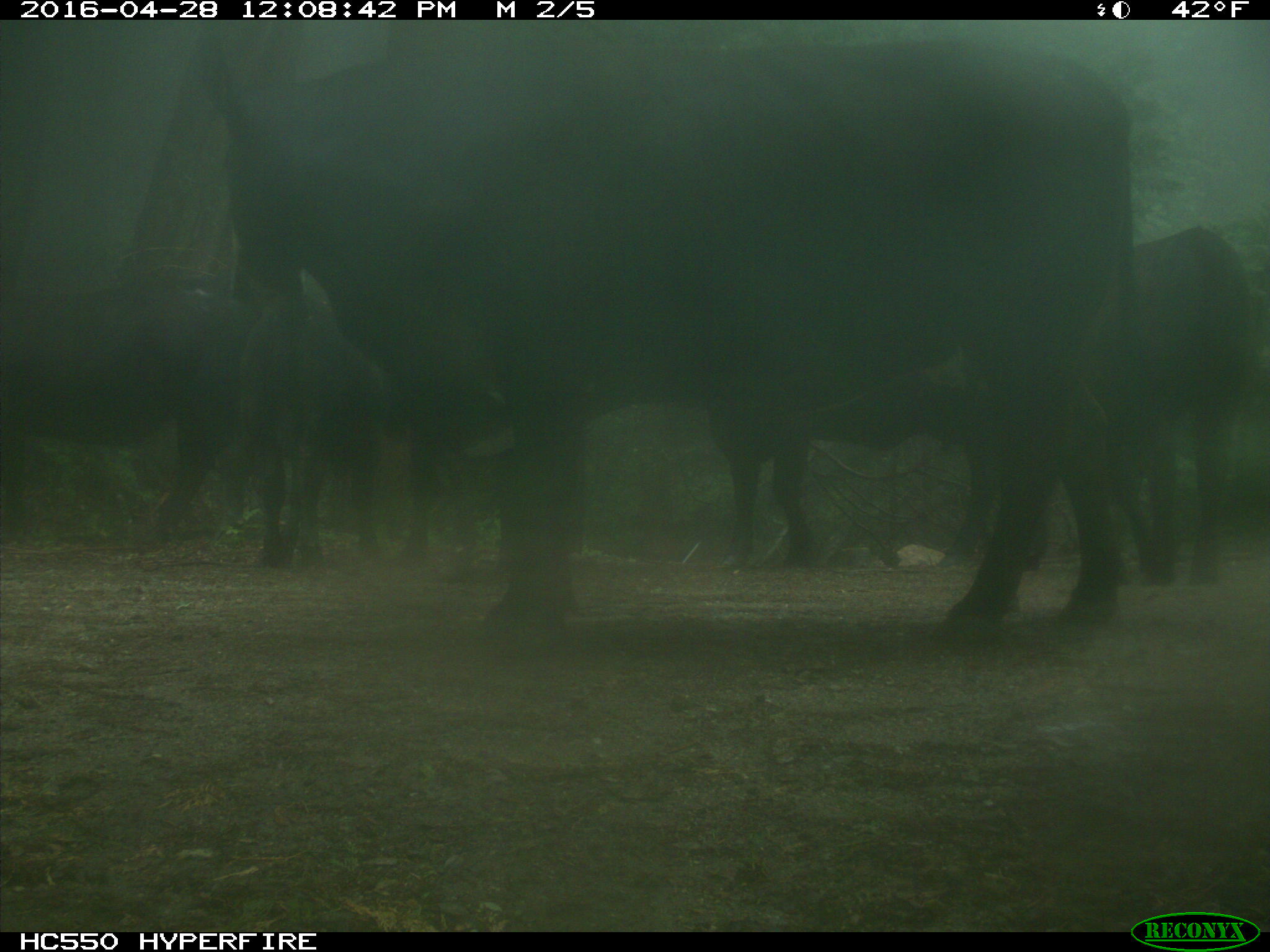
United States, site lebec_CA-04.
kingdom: Animalia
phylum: Chordata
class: Mammalia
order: Artiodactyla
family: Bovidae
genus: Bos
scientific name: Bos taurus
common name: domestic cow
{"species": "Bos taurus (domestic cow)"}